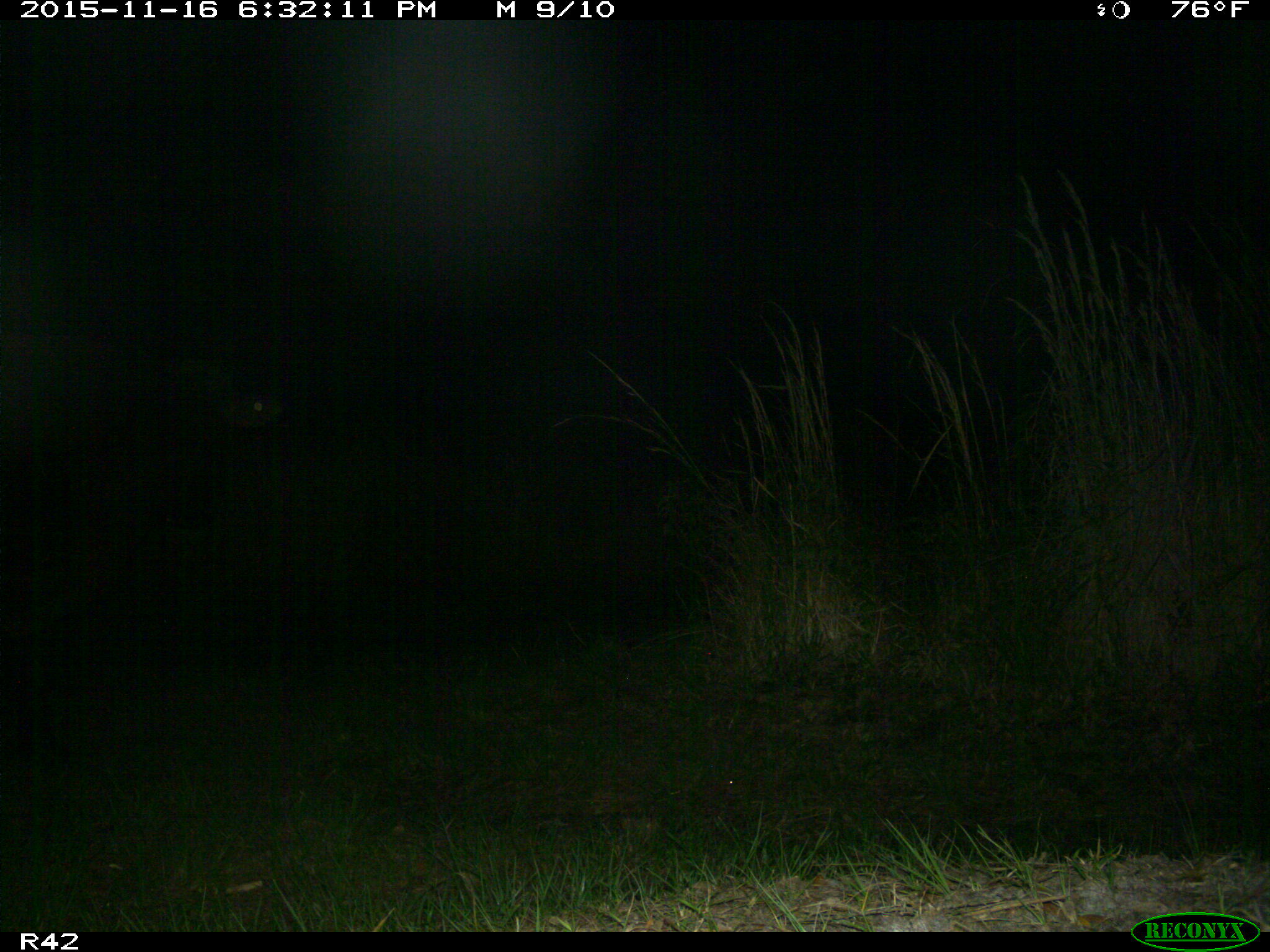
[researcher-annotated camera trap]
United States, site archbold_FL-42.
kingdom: Animalia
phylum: Chordata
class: Mammalia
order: Artiodactyla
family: Bovidae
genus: Bos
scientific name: Bos taurus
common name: domestic cow